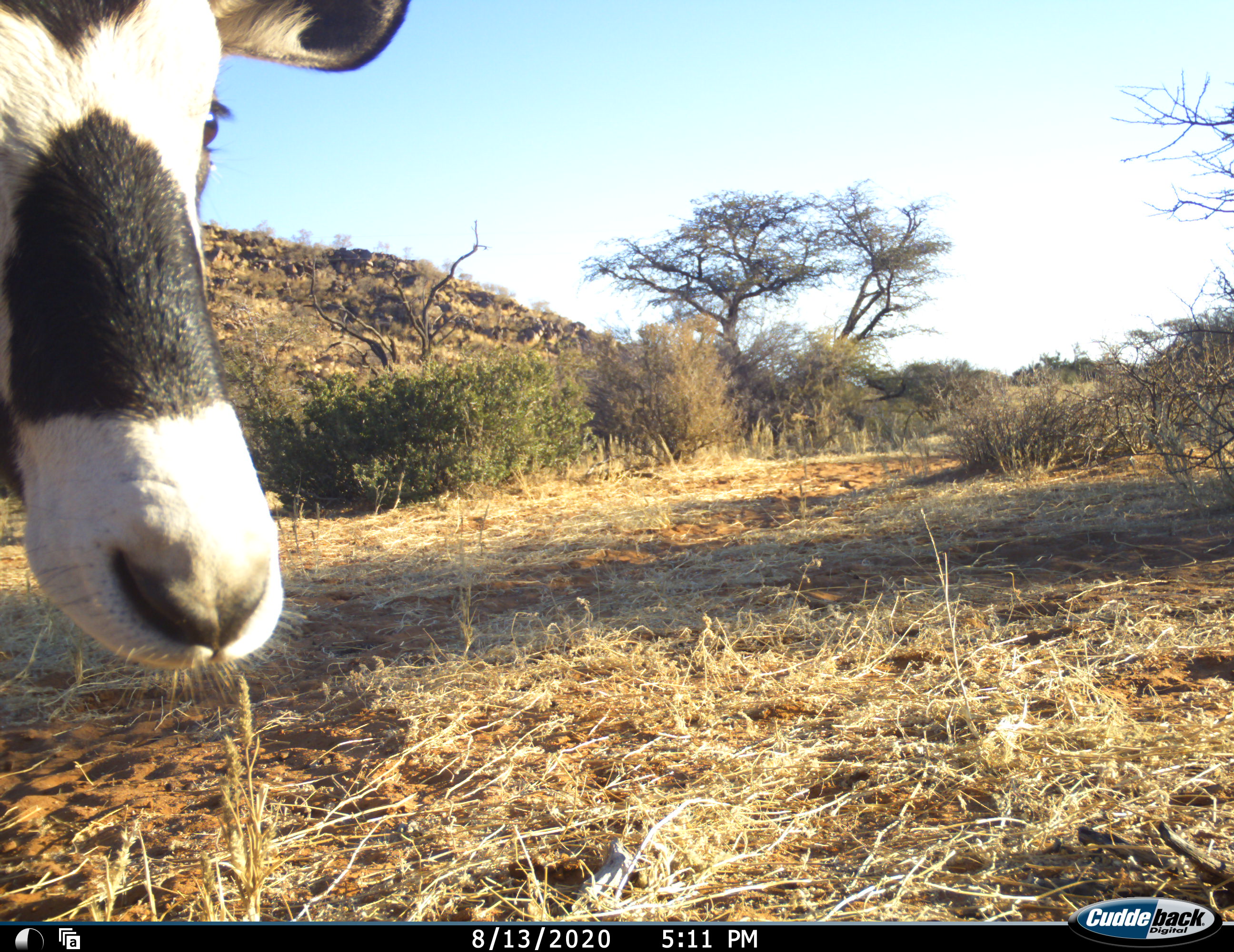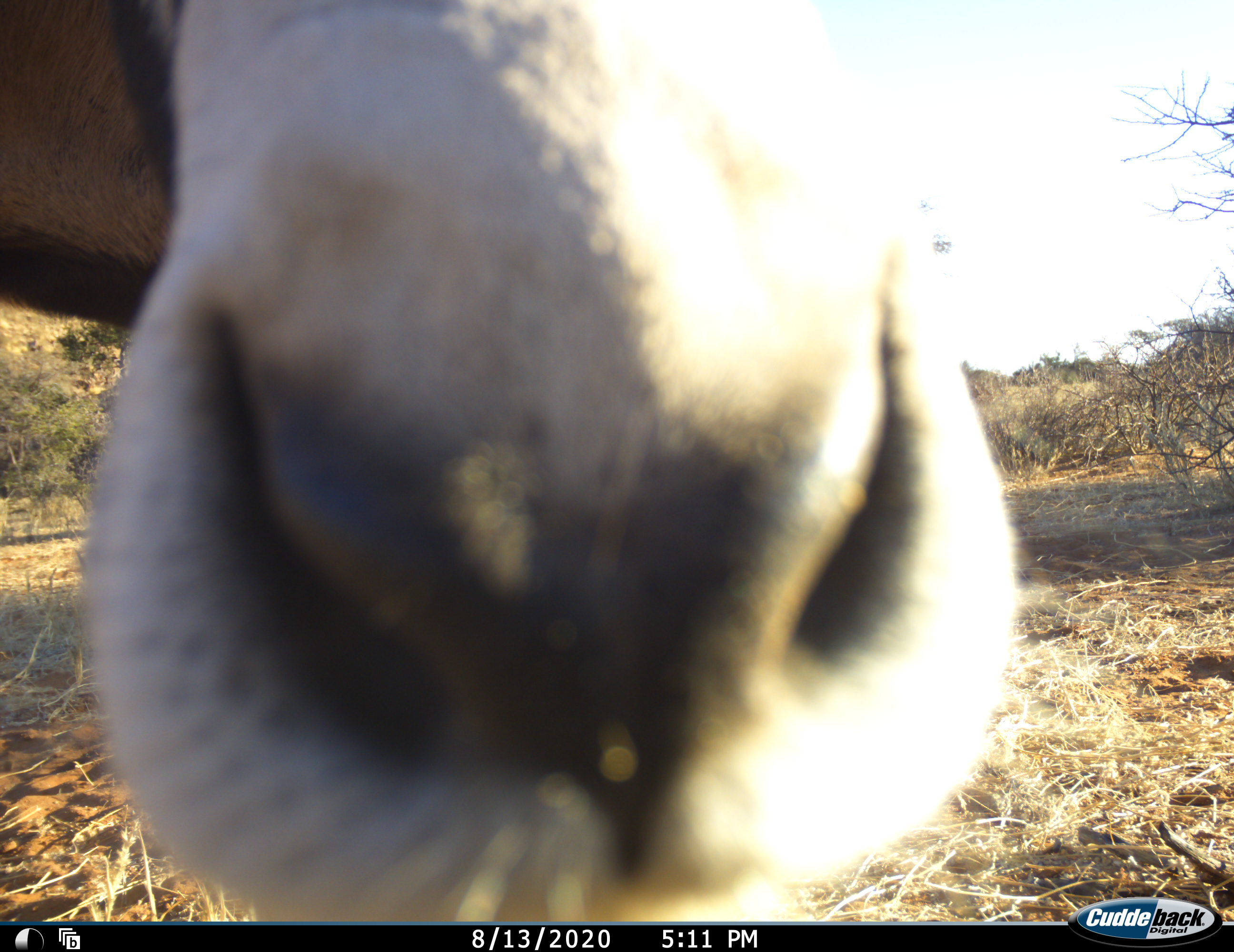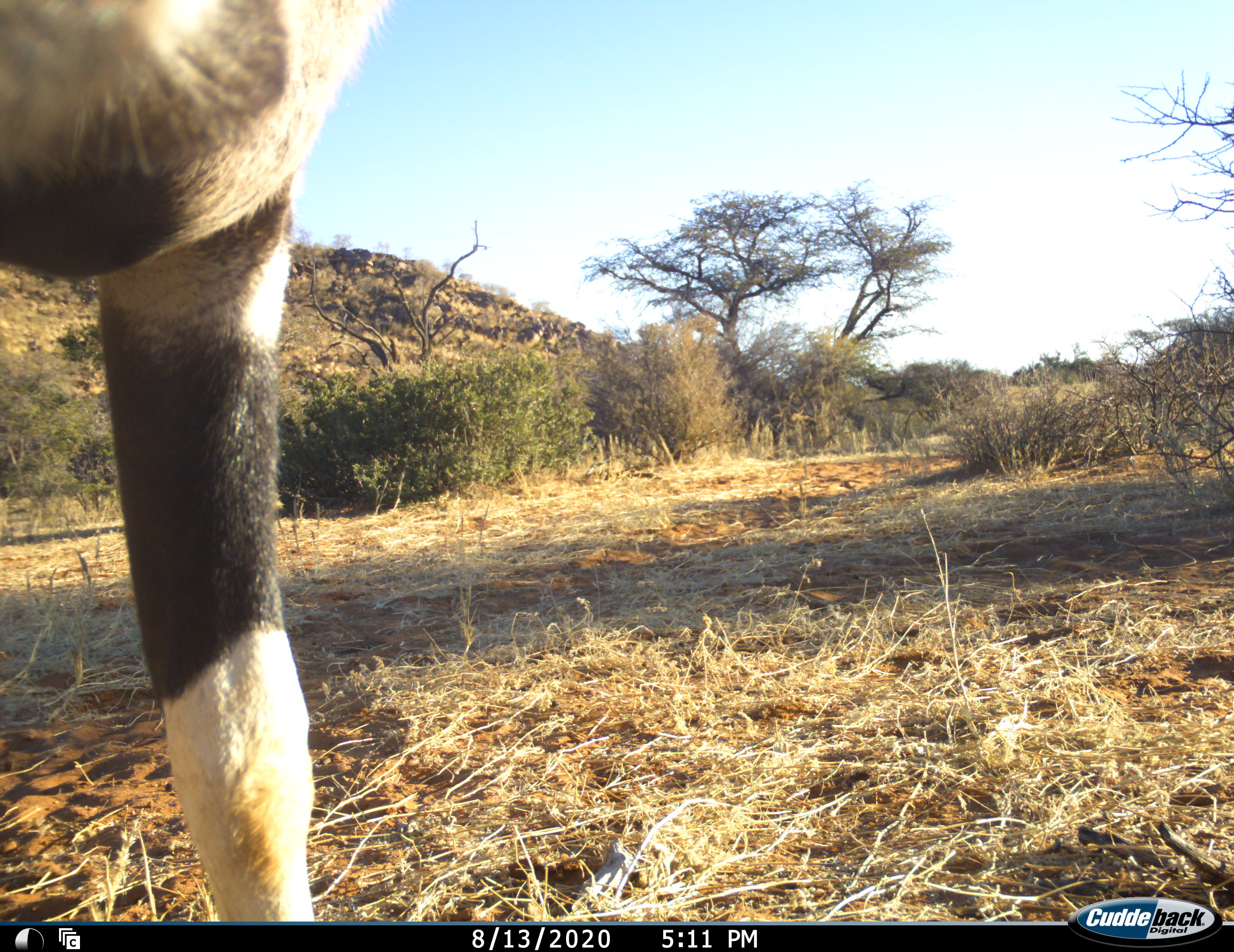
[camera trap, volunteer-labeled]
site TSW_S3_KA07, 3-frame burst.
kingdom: Animalia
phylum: Chordata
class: Mammalia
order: Artiodactyla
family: Bovidae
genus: Oryx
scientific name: Oryx gazella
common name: gemsbok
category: oryx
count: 1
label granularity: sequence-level